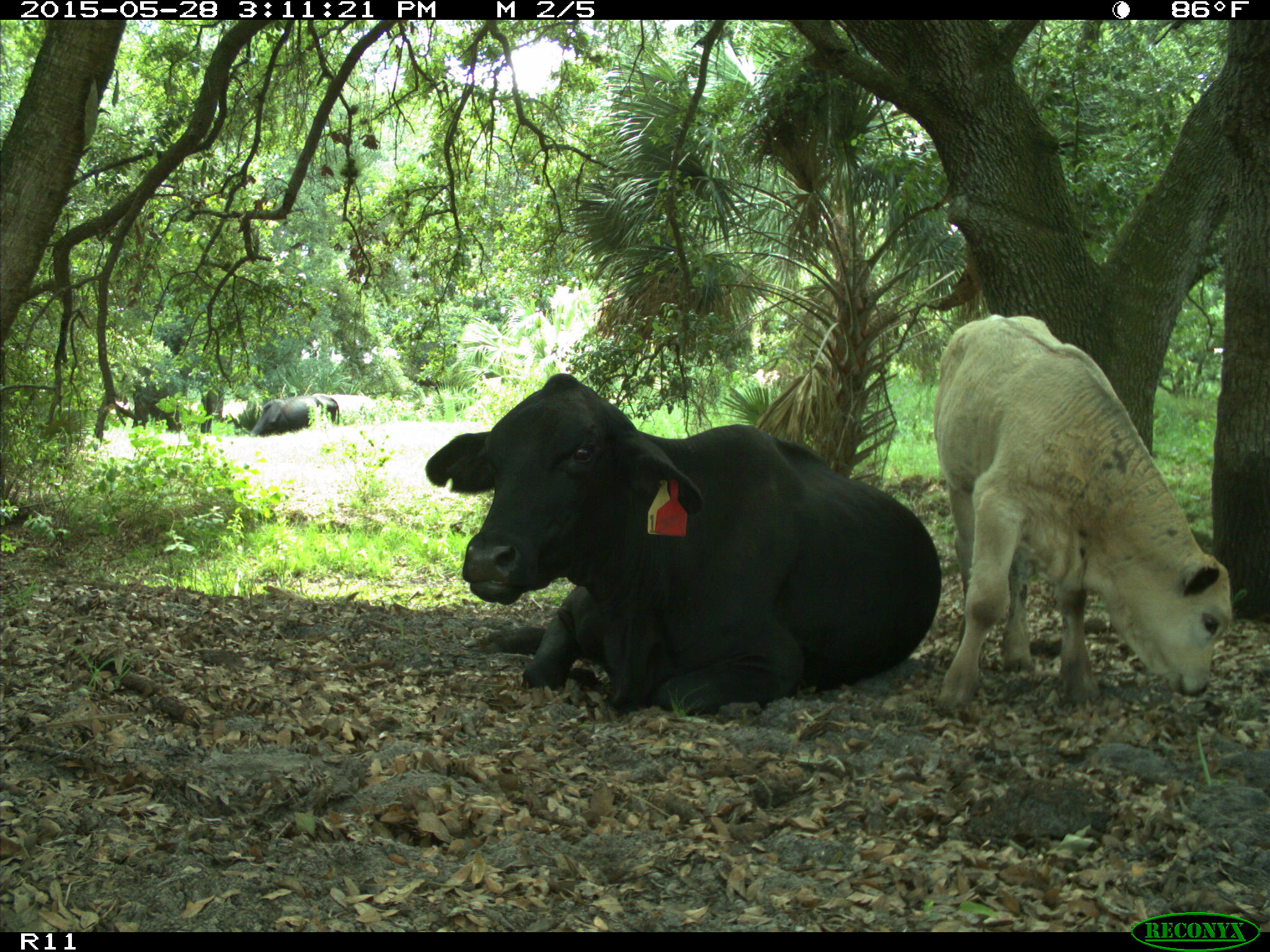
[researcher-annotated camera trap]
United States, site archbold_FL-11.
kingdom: Animalia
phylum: Chordata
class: Mammalia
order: Artiodactyla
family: Bovidae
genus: Bos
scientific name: Bos taurus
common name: domestic cow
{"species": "Bos taurus (domestic cow)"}